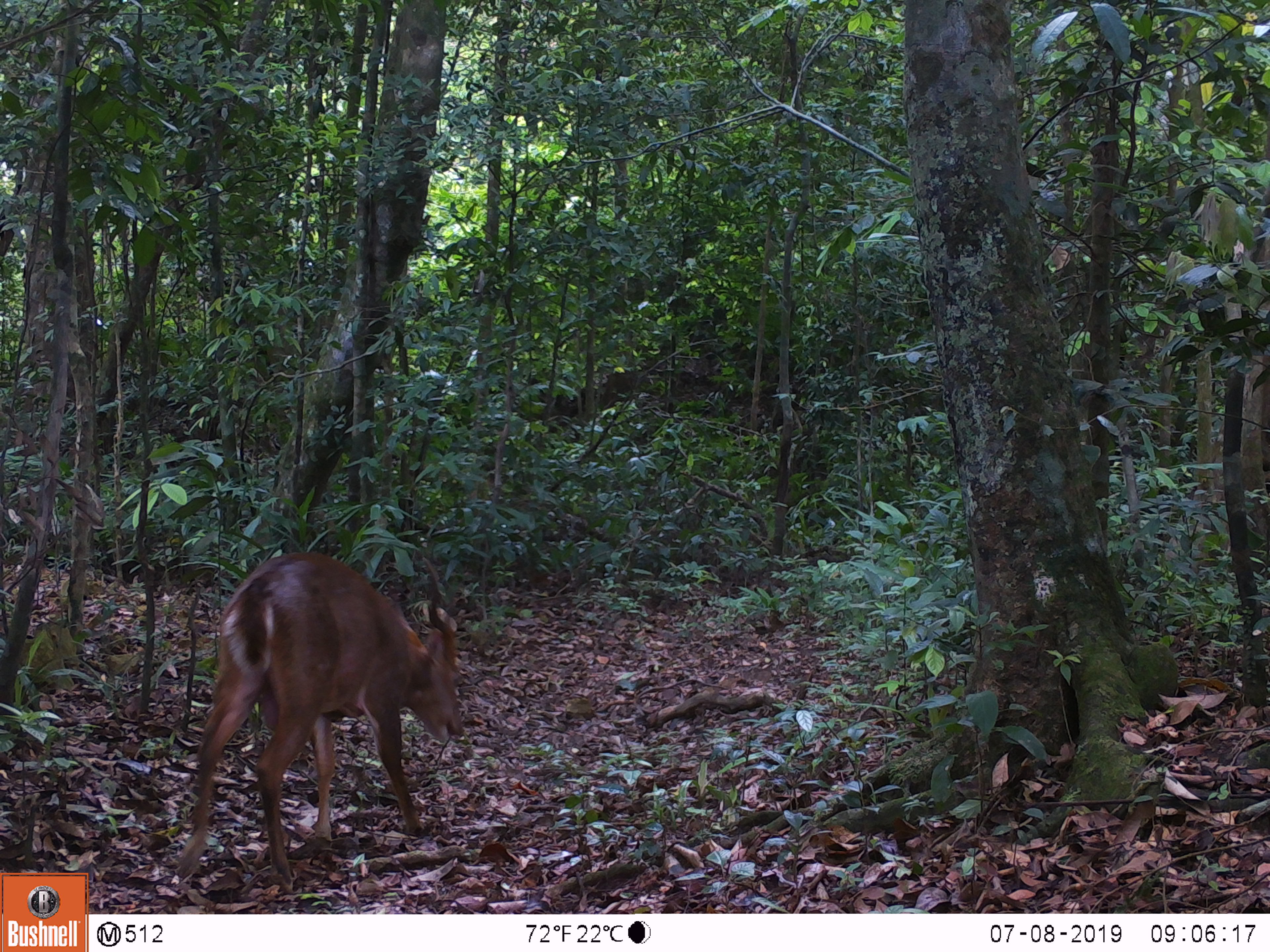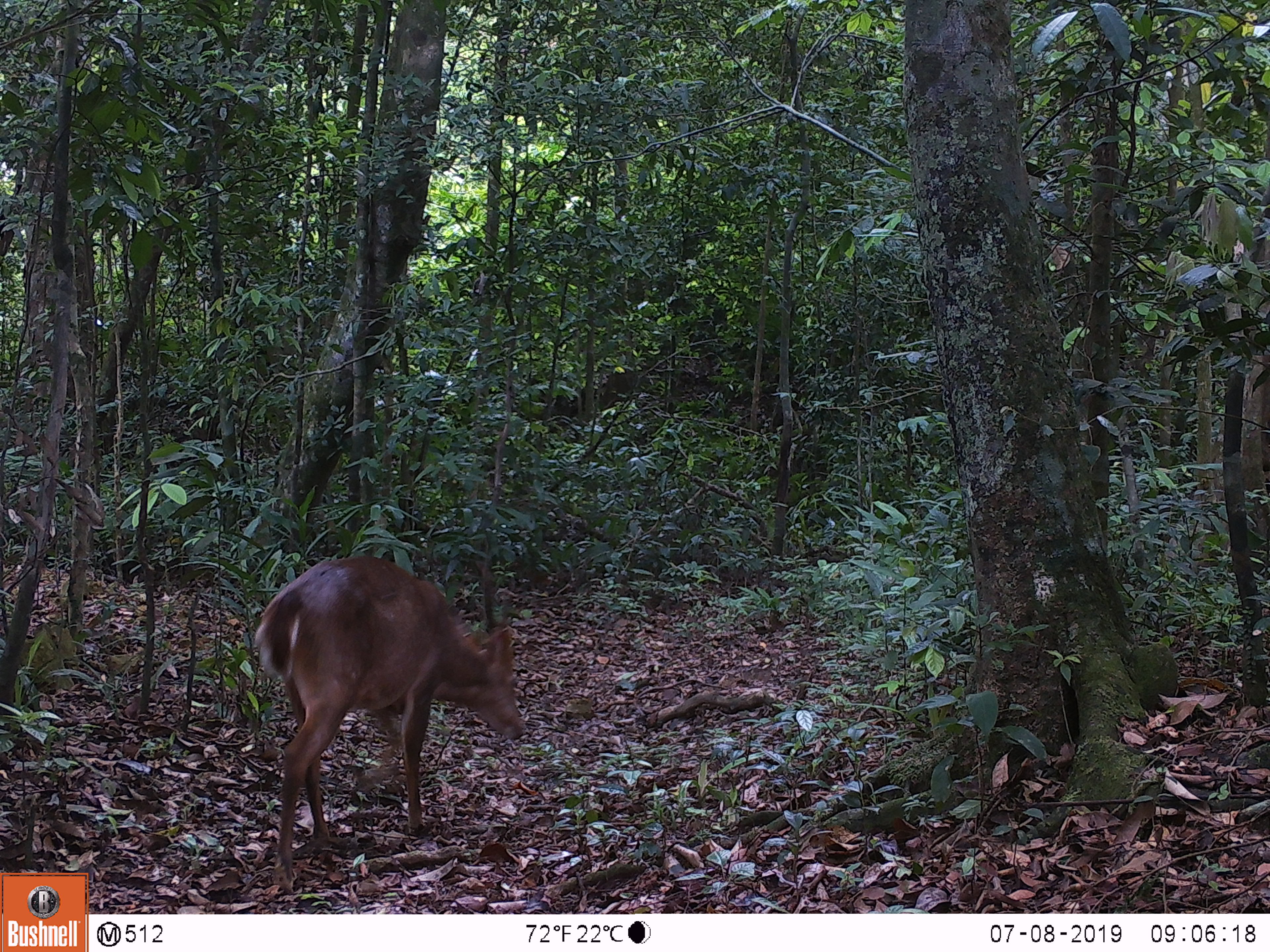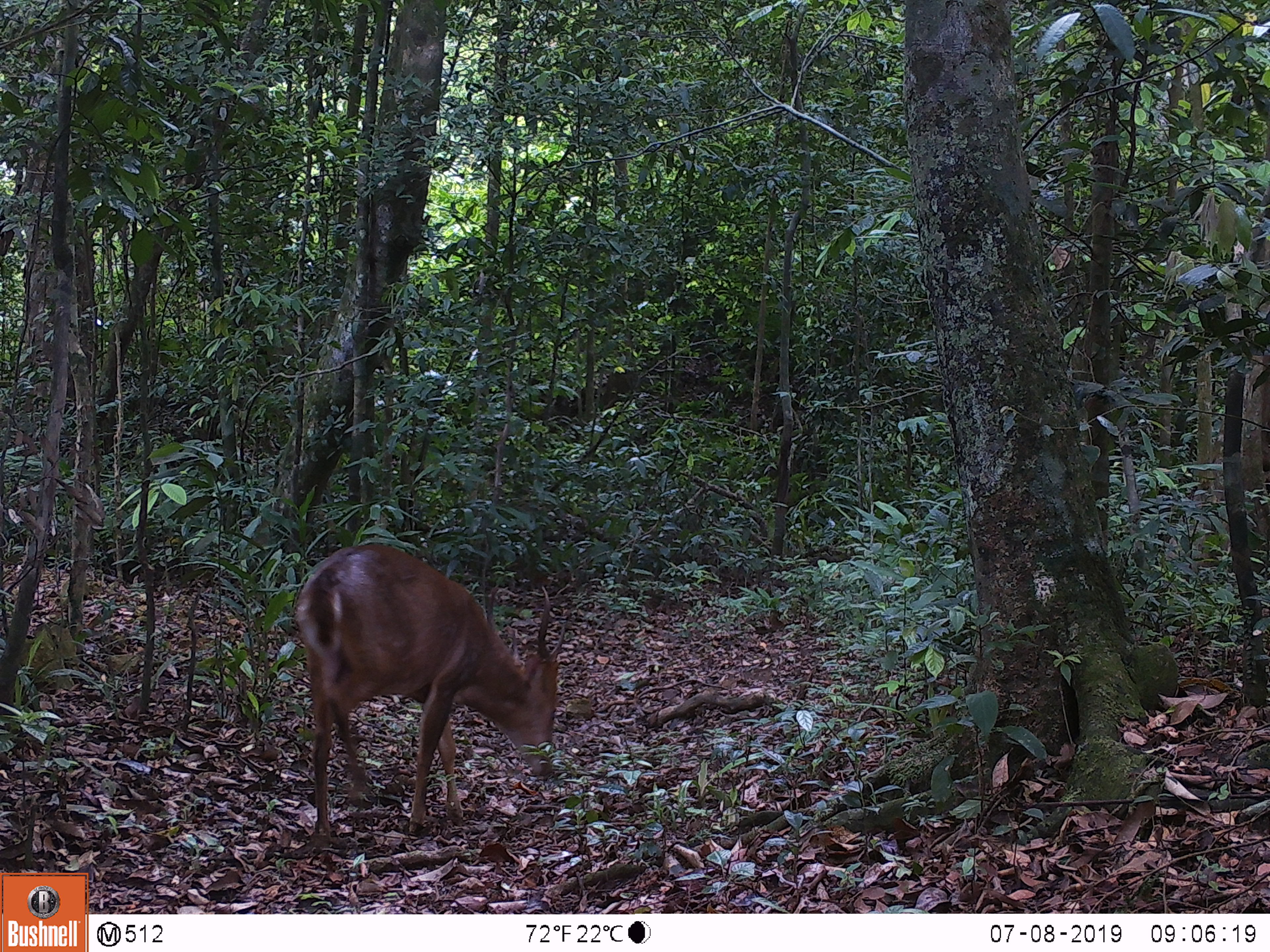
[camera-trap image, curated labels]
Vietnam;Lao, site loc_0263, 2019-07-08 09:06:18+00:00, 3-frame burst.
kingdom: Animalia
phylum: Chordata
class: Mammalia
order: Artiodactyla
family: Cervidae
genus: Muntiacus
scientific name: Muntiacus vuquangensis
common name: large-antlered muntjac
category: large antlered muntjac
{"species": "large antlered muntjac (large-antlered muntjac) (Muntiacus vuquangensis)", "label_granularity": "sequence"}